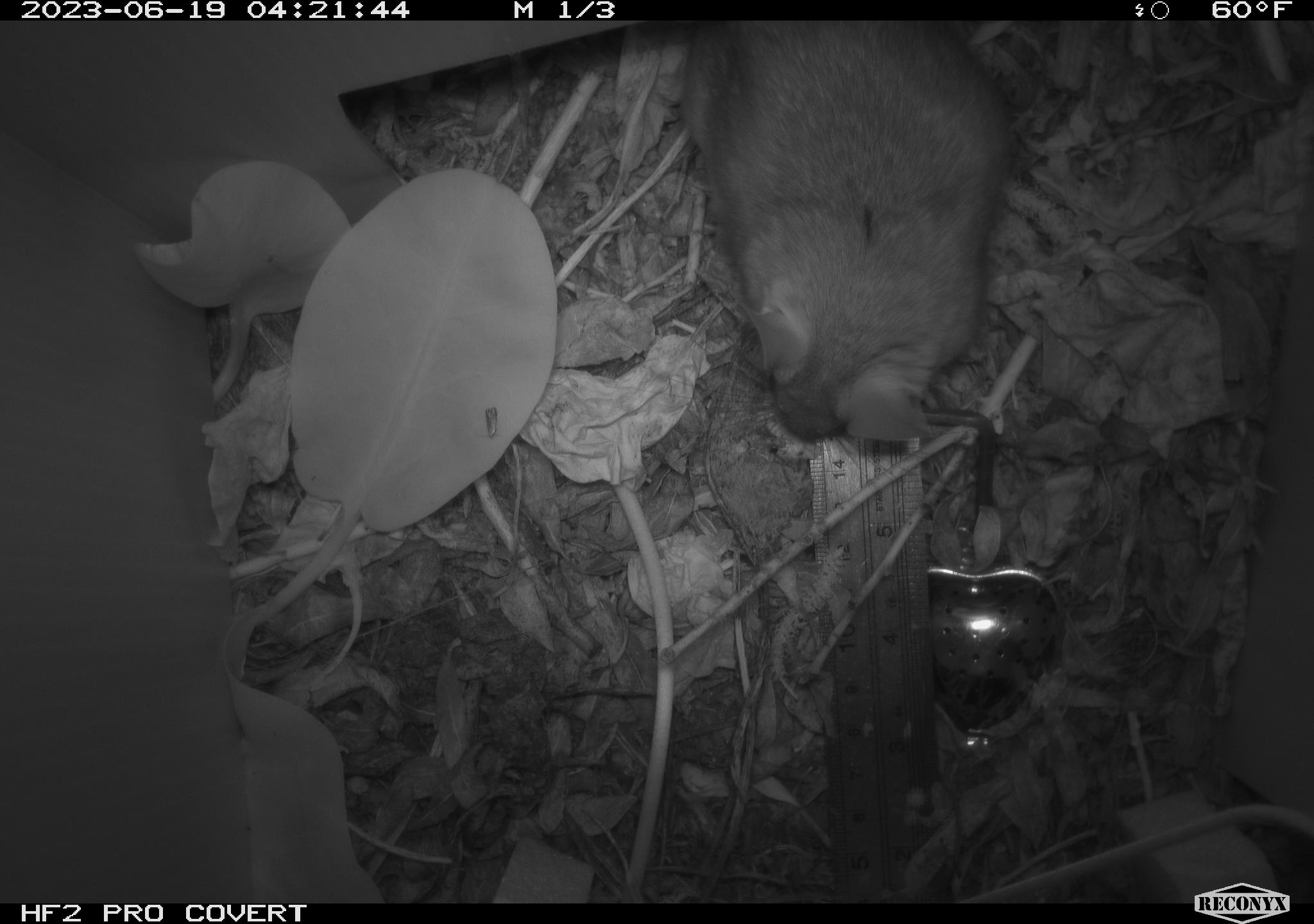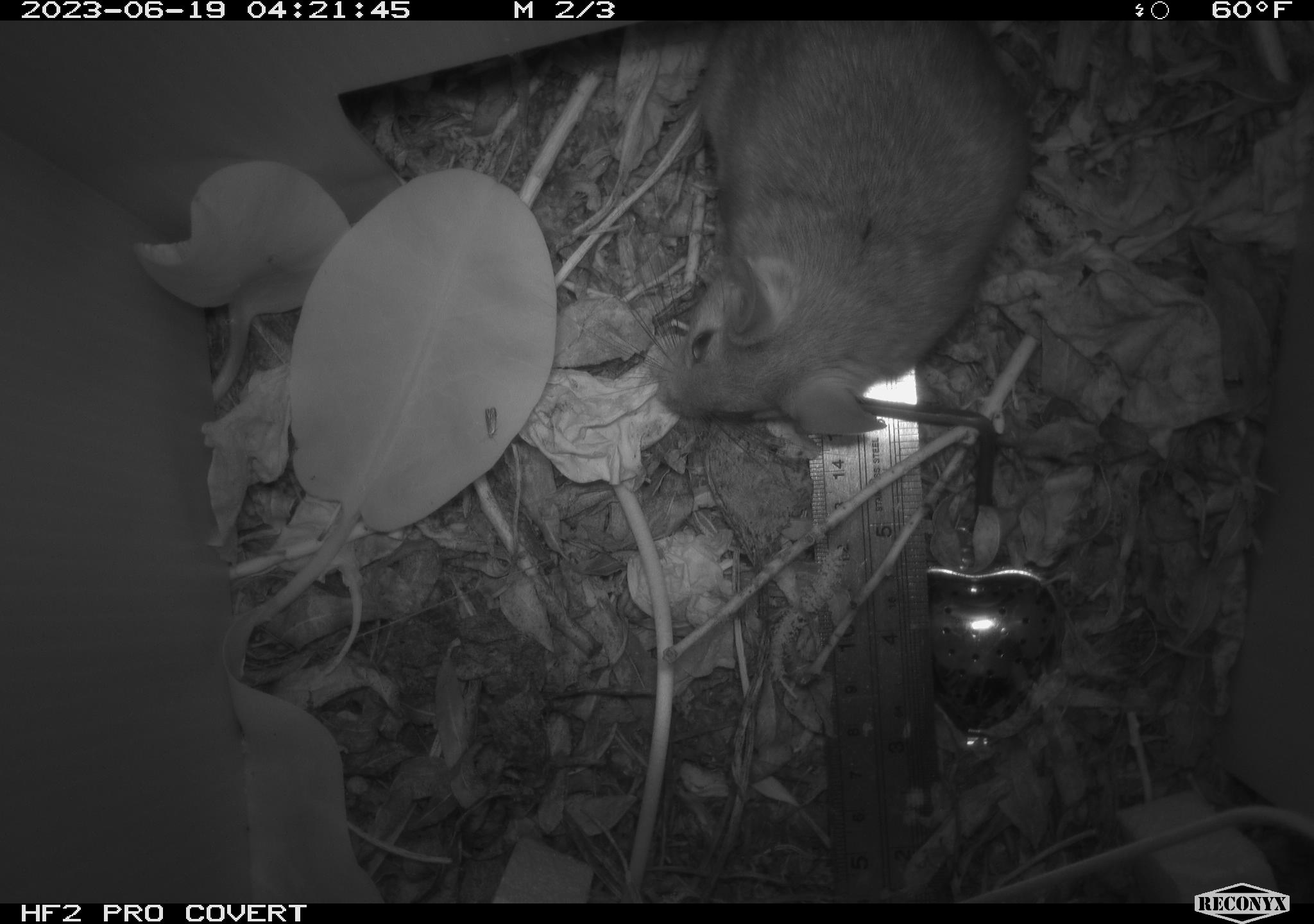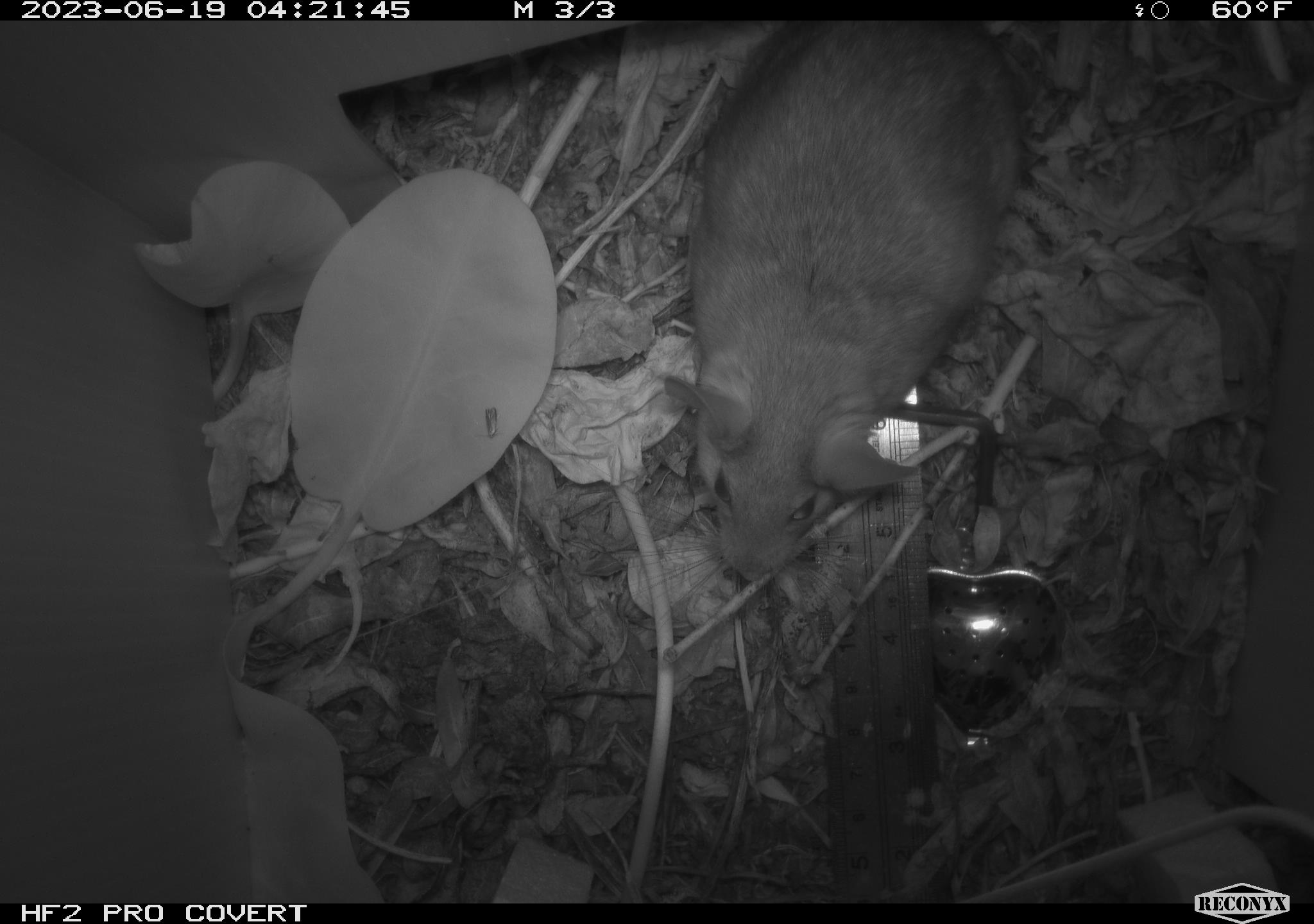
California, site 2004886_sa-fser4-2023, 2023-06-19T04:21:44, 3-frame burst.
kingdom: Animalia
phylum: Chordata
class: Mammalia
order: Rodentia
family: Cricetidae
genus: Neotoma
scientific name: Neotoma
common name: pack rat or woodrat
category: neotoma species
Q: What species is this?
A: Neotoma species (pack rat or woodrat) (Neotoma).